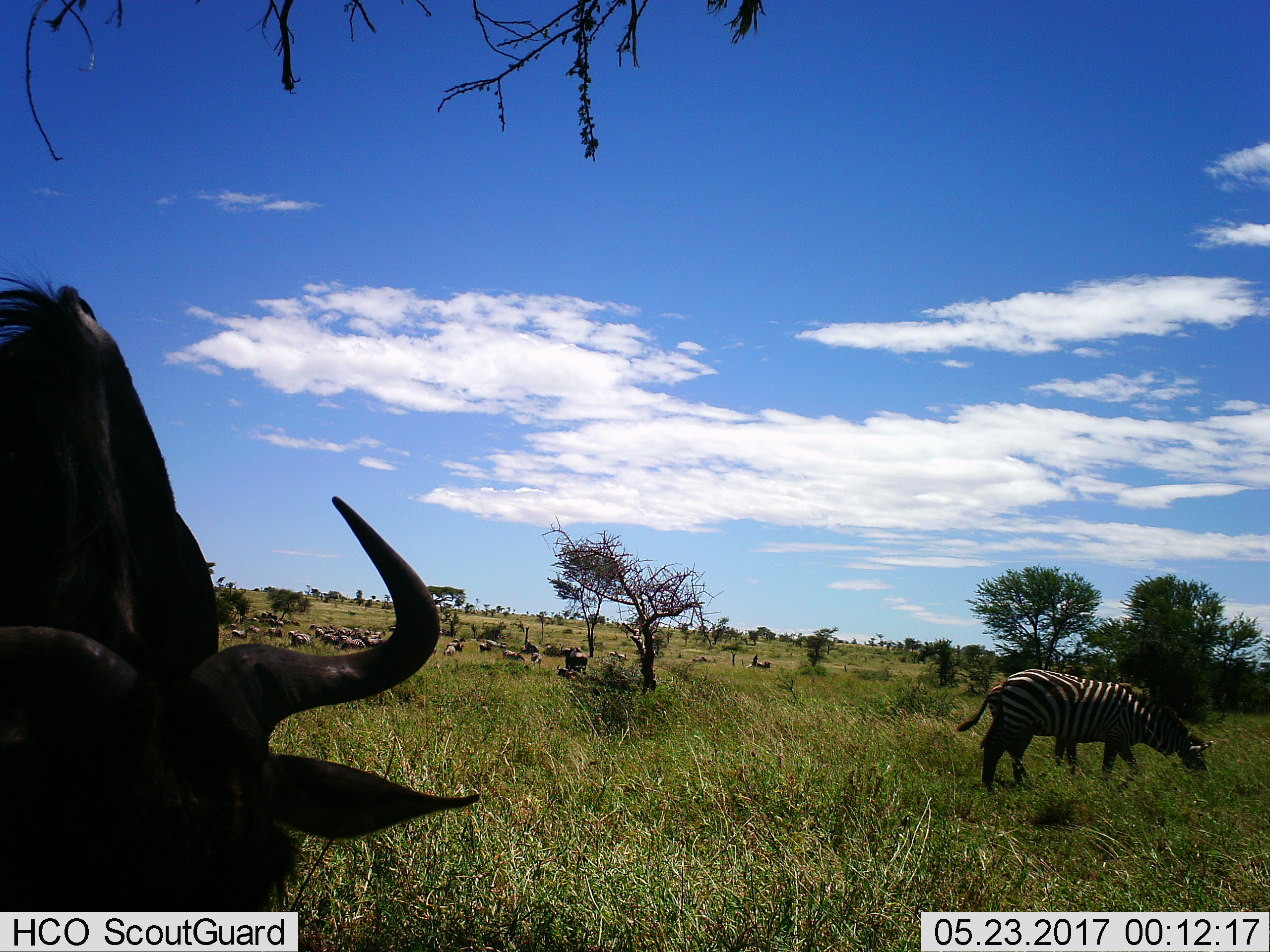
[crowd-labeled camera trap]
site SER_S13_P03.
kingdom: Animalia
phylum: Chordata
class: Mammalia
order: Artiodactyla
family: Bovidae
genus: Connochaetes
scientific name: Connochaetes taurinus taurinus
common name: blue wildebeest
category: wildebeestblue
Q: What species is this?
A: Wildebeestblue (blue wildebeest) (Connochaetes taurinus taurinus).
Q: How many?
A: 11-50.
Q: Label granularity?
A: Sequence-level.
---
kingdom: Animalia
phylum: Chordata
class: Mammalia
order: Perissodactyla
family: Equidae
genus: Equus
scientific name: Equus quagga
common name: plains zebra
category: zebraplains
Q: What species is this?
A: Zebraplains (plains zebra) (Equus quagga).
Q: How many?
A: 8.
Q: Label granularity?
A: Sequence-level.